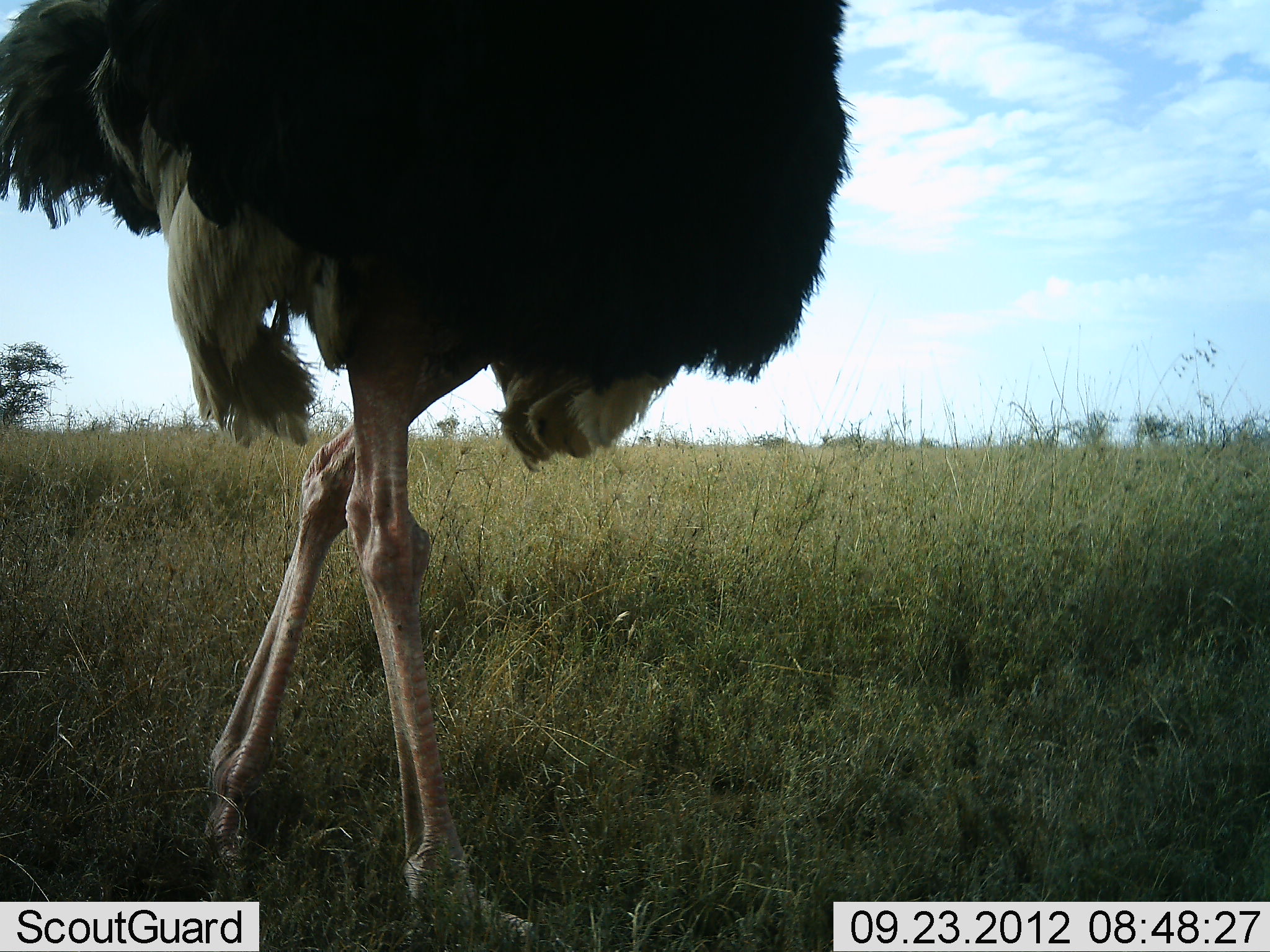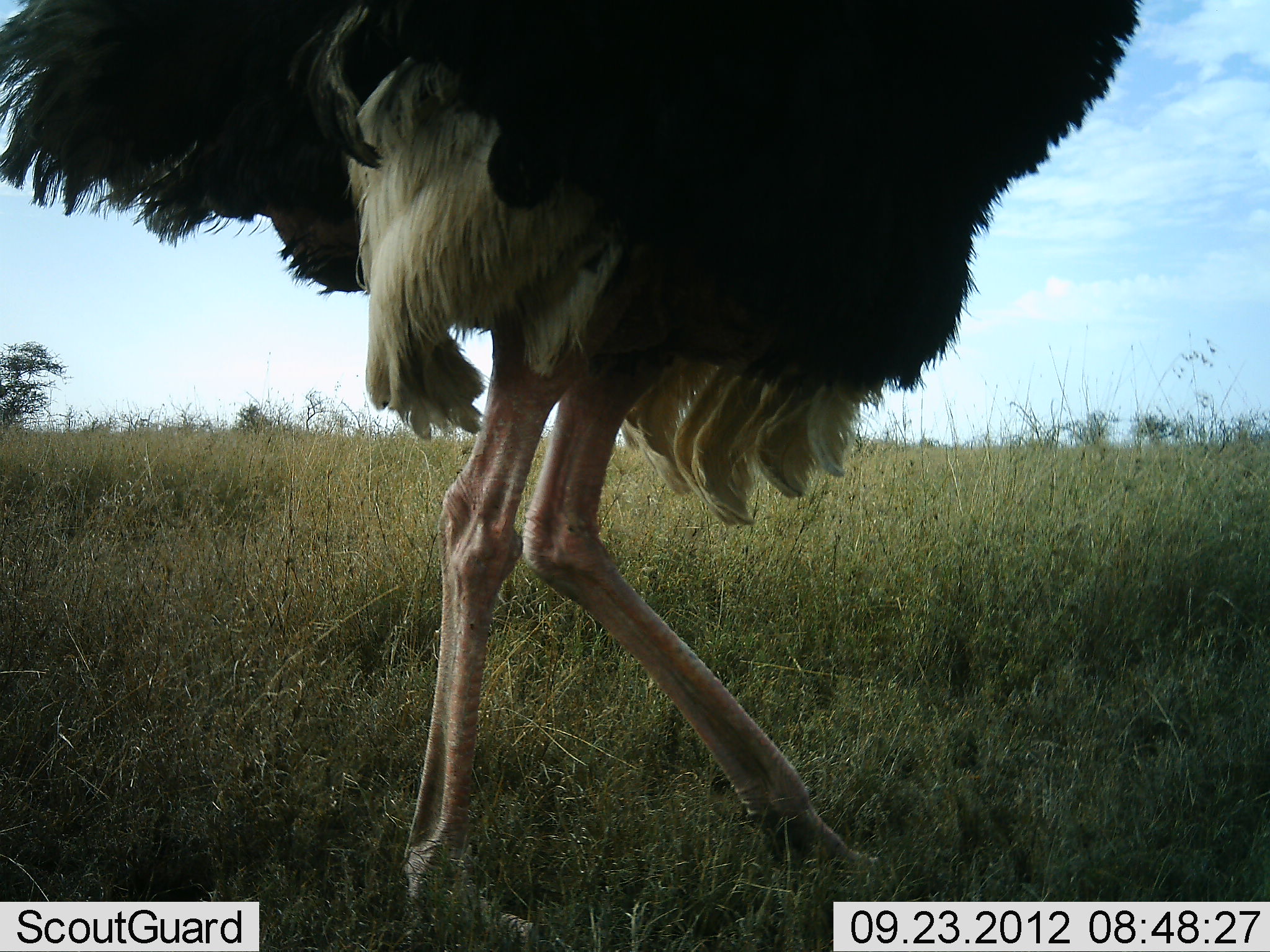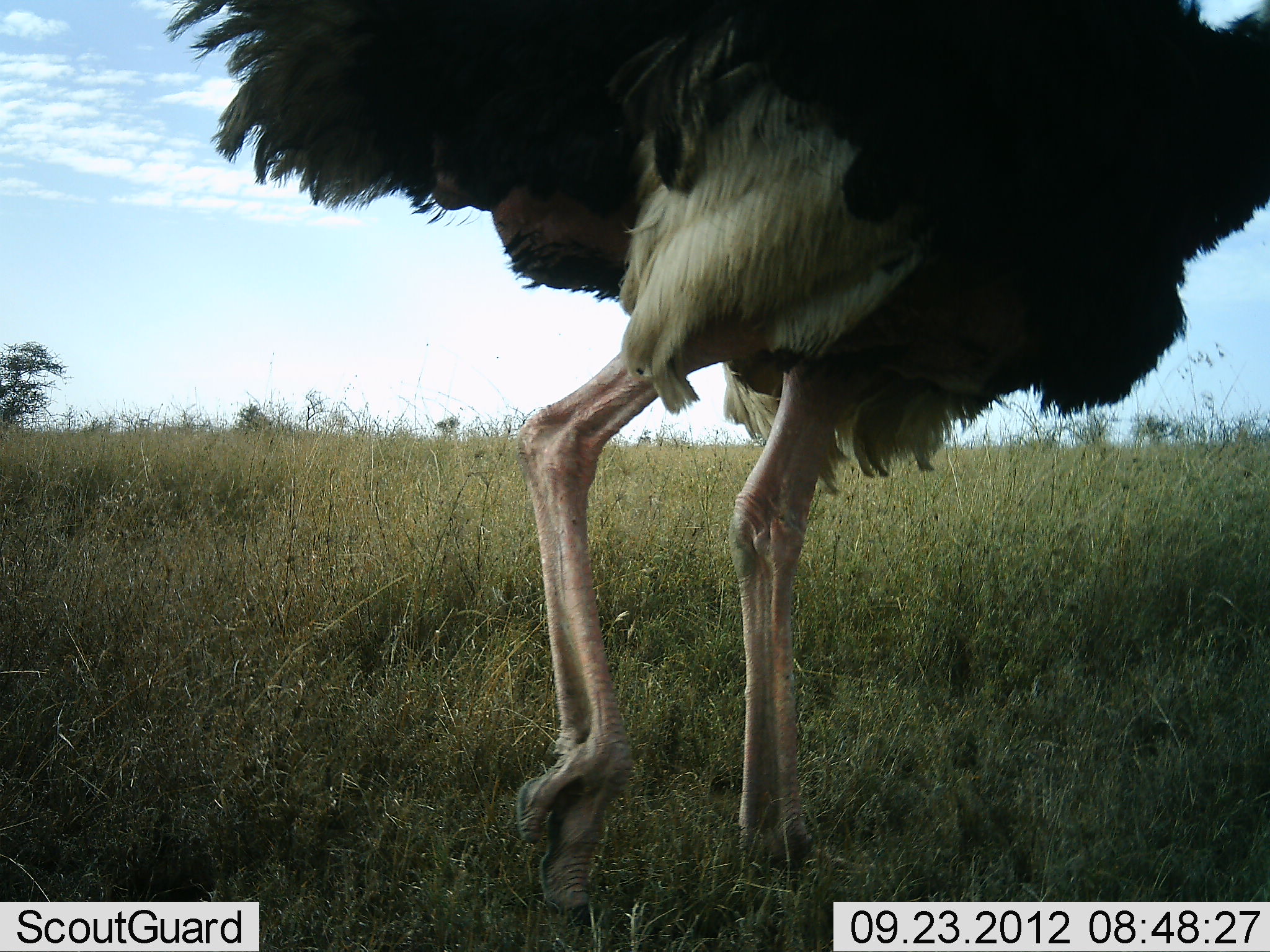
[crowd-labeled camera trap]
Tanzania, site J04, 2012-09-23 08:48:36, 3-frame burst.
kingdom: Animalia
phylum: Chordata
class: Aves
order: Struthioniformes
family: Struthionidae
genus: Struthio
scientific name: Struthio camelus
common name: ostrich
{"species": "ostrich (Struthio camelus)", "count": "1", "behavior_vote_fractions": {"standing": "0%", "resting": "0%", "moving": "100%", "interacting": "0%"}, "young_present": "0%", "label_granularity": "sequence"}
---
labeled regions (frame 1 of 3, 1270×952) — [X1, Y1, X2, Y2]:
animal: [0, 1, 858, 951]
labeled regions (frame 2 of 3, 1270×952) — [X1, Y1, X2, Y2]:
animal: [0, 1, 1139, 951]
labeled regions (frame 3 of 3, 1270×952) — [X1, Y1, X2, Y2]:
animal: [162, 0, 1270, 932]